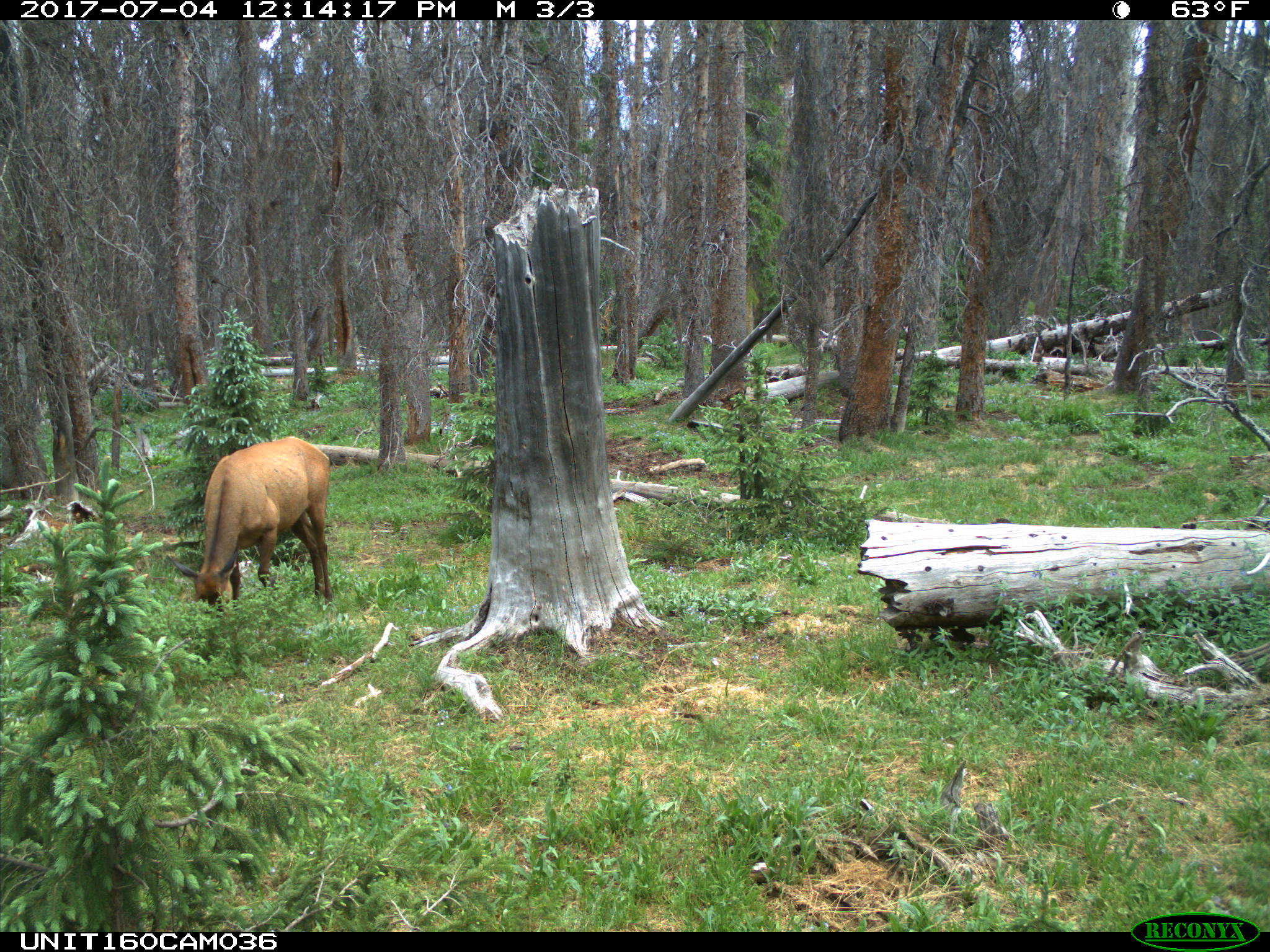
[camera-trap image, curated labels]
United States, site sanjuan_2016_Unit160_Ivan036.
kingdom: Animalia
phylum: Chordata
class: Mammalia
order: Artiodactyla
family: Cervidae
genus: Cervus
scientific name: Cervus elaphus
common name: red deer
Cervus elaphus (red deer).